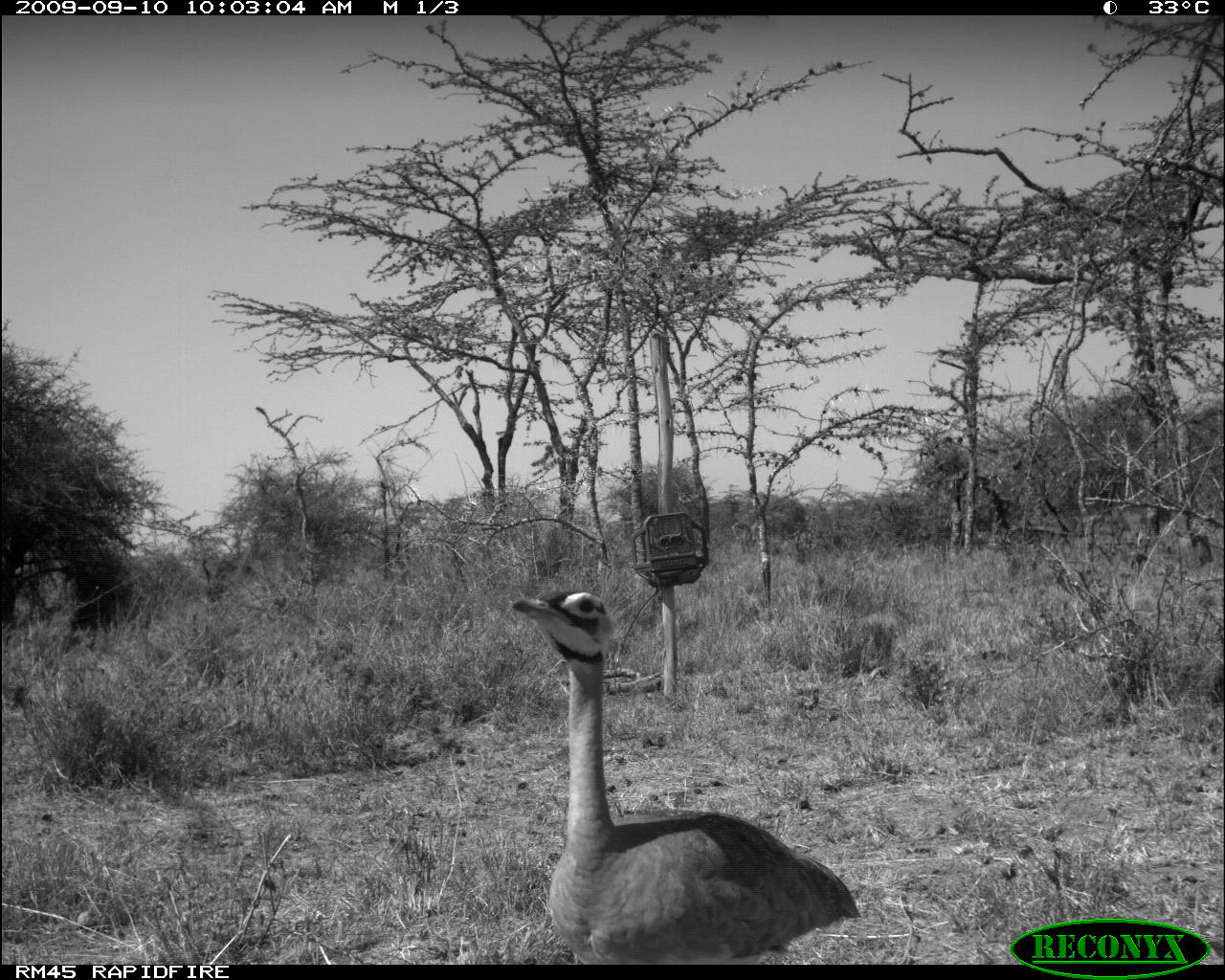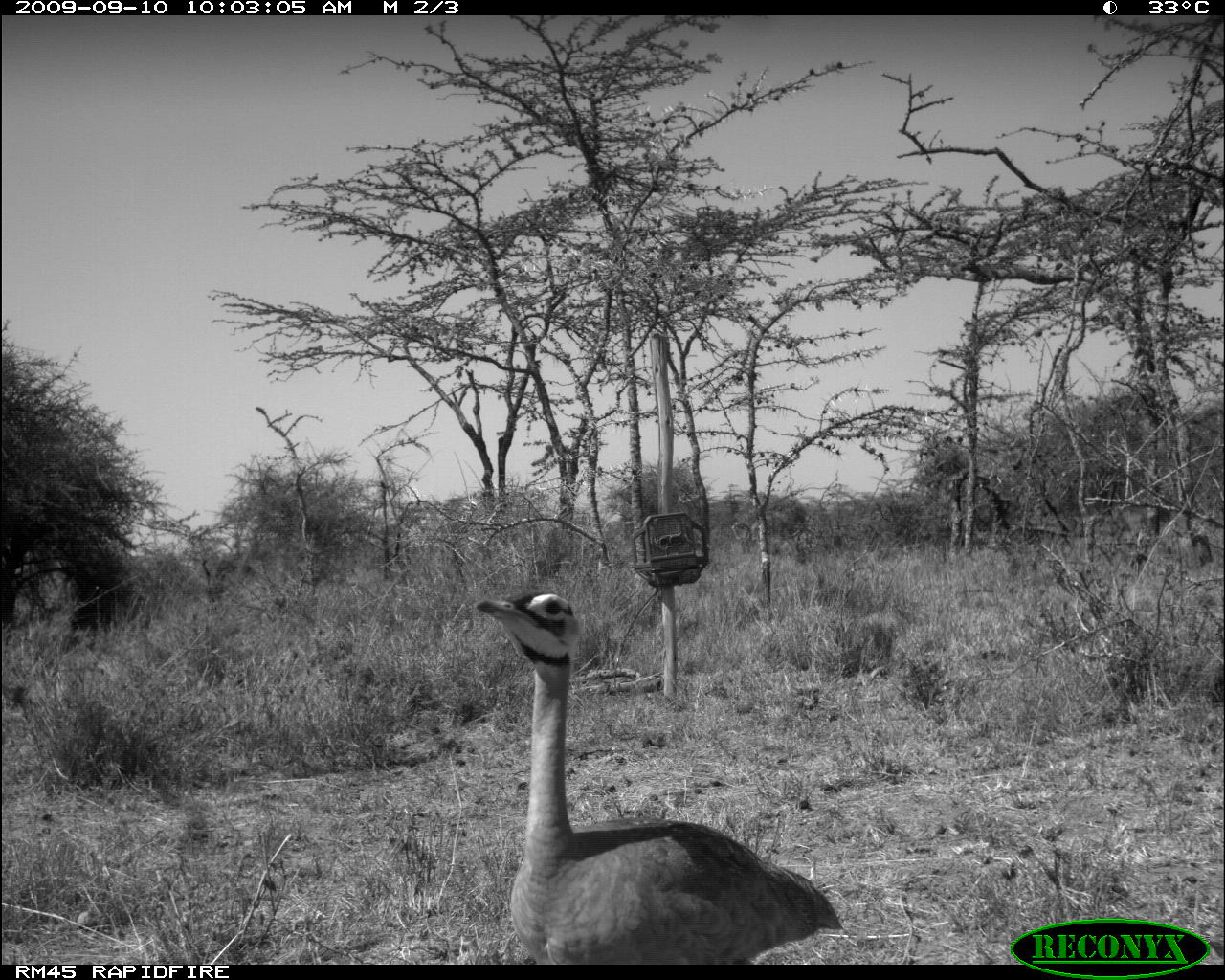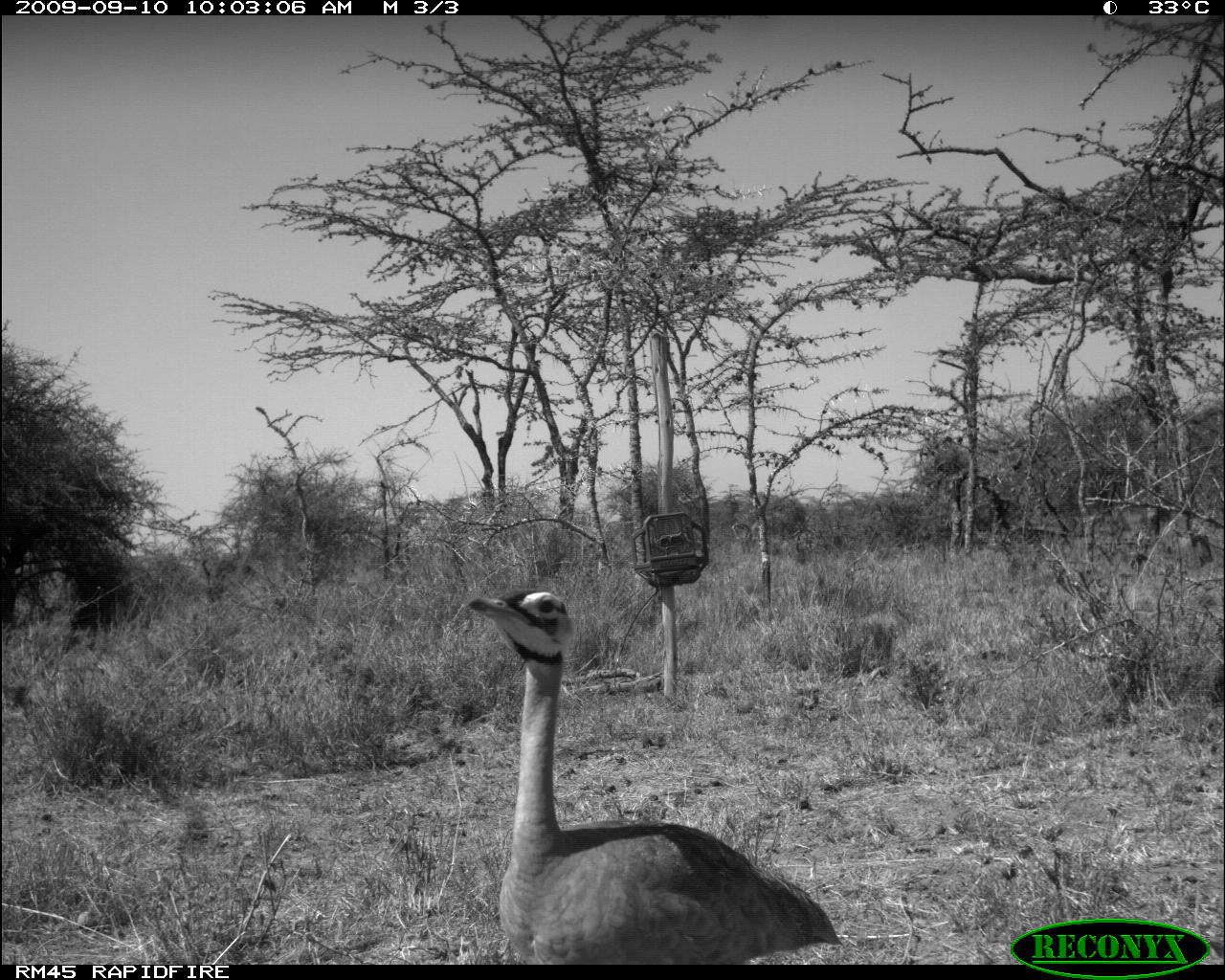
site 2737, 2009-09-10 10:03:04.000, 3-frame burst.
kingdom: Animalia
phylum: Chordata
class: Aves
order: Otidiformes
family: Otididae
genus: Eupodotis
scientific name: Eupodotis senegalensis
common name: white-bellied bustard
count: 1